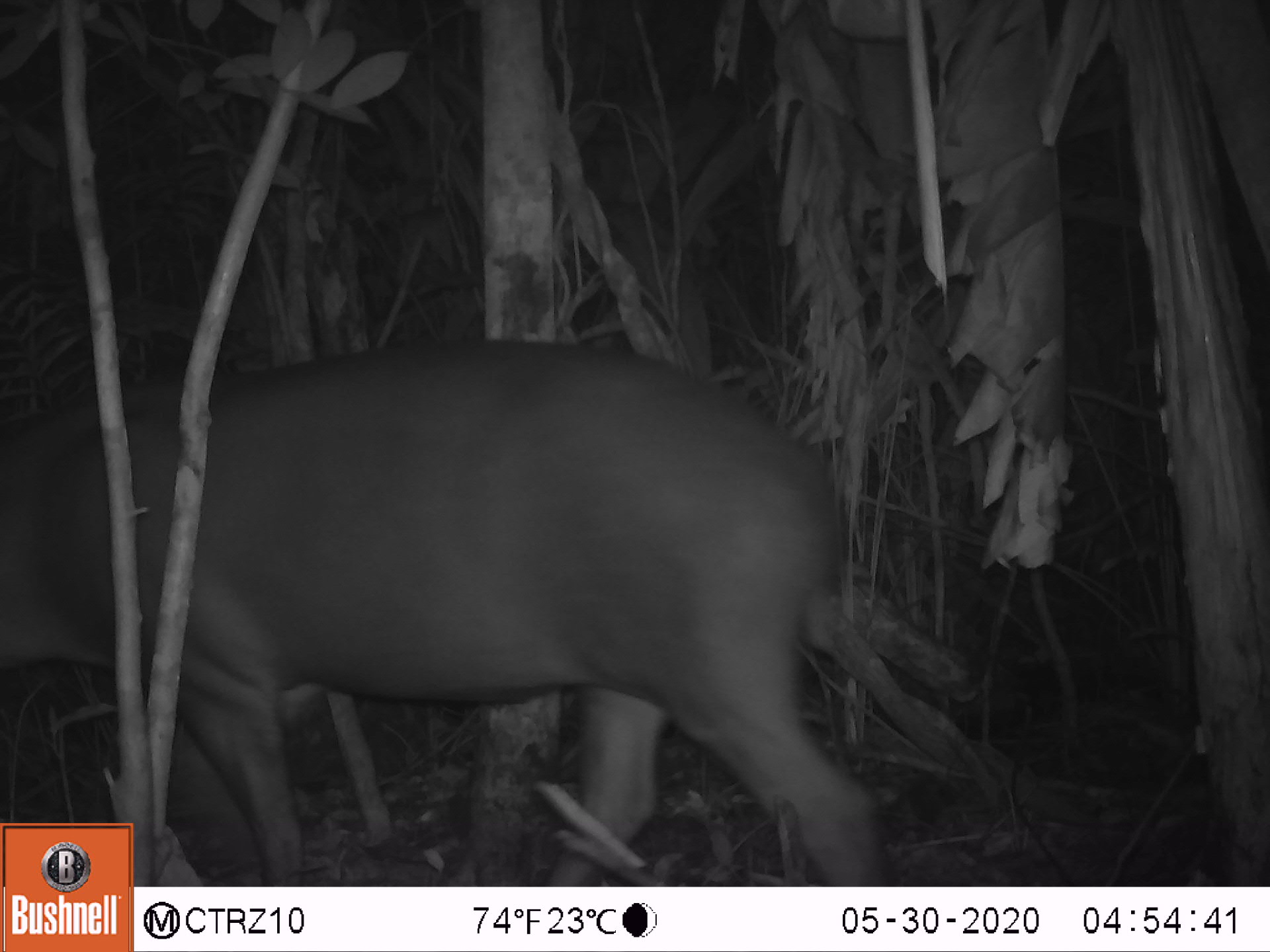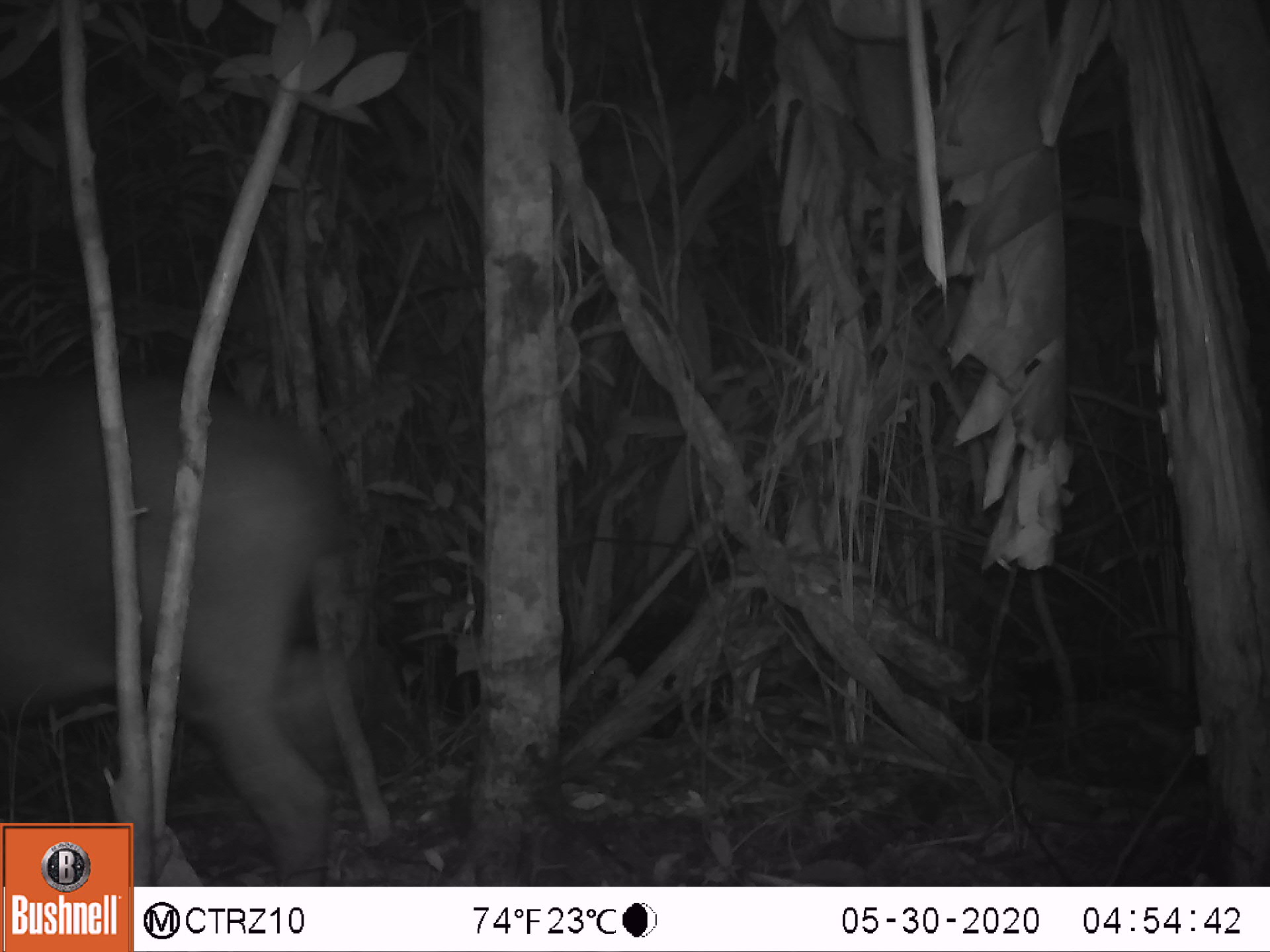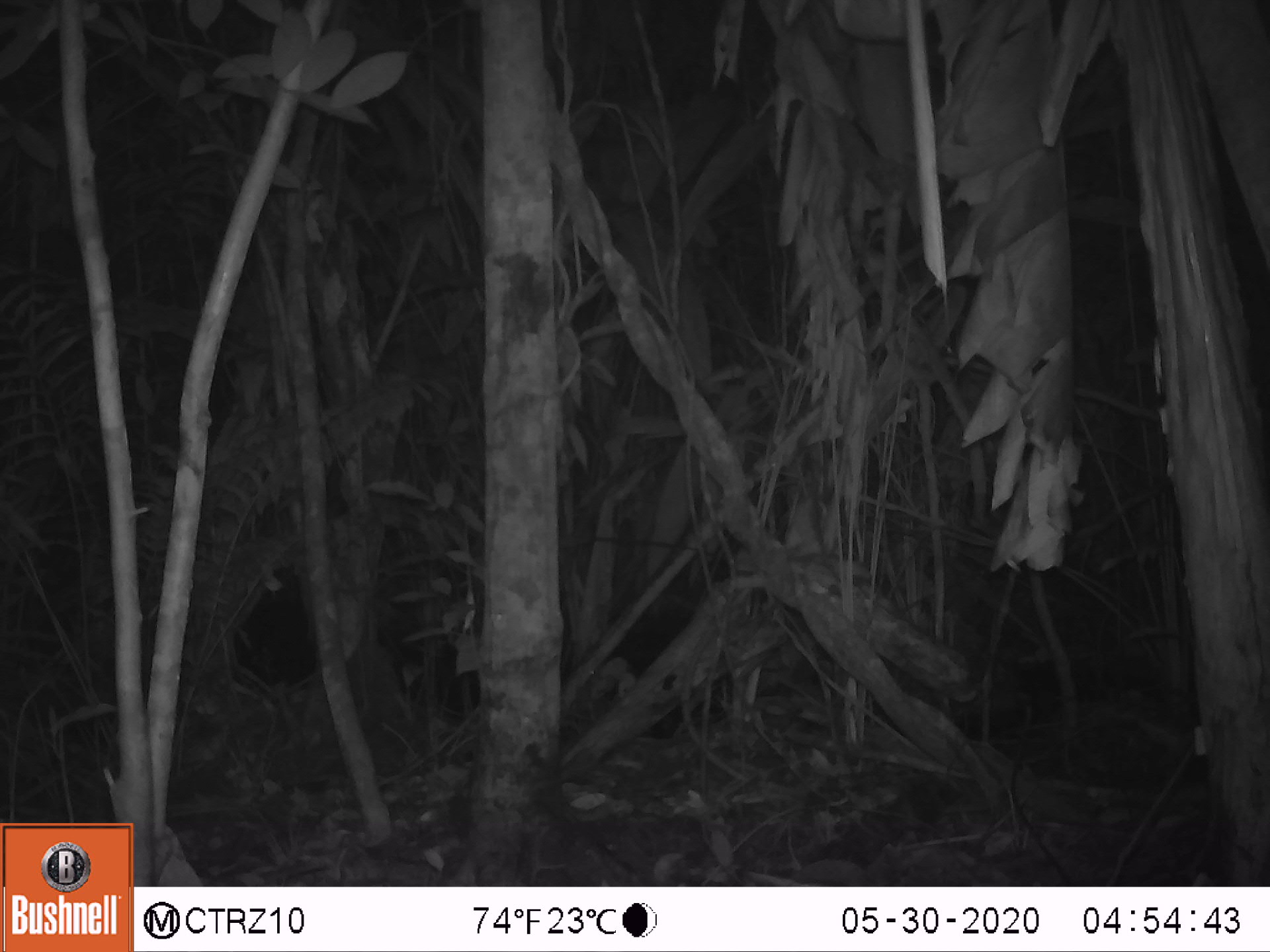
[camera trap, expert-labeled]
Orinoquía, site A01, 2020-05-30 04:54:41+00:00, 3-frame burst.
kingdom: Animalia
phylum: Chordata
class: Mammalia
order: Perissodactyla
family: Tapiridae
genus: Tapirus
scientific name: Tapirus terrestris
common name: lowland tapir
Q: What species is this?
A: Lowland tapir (Tapirus terrestris).